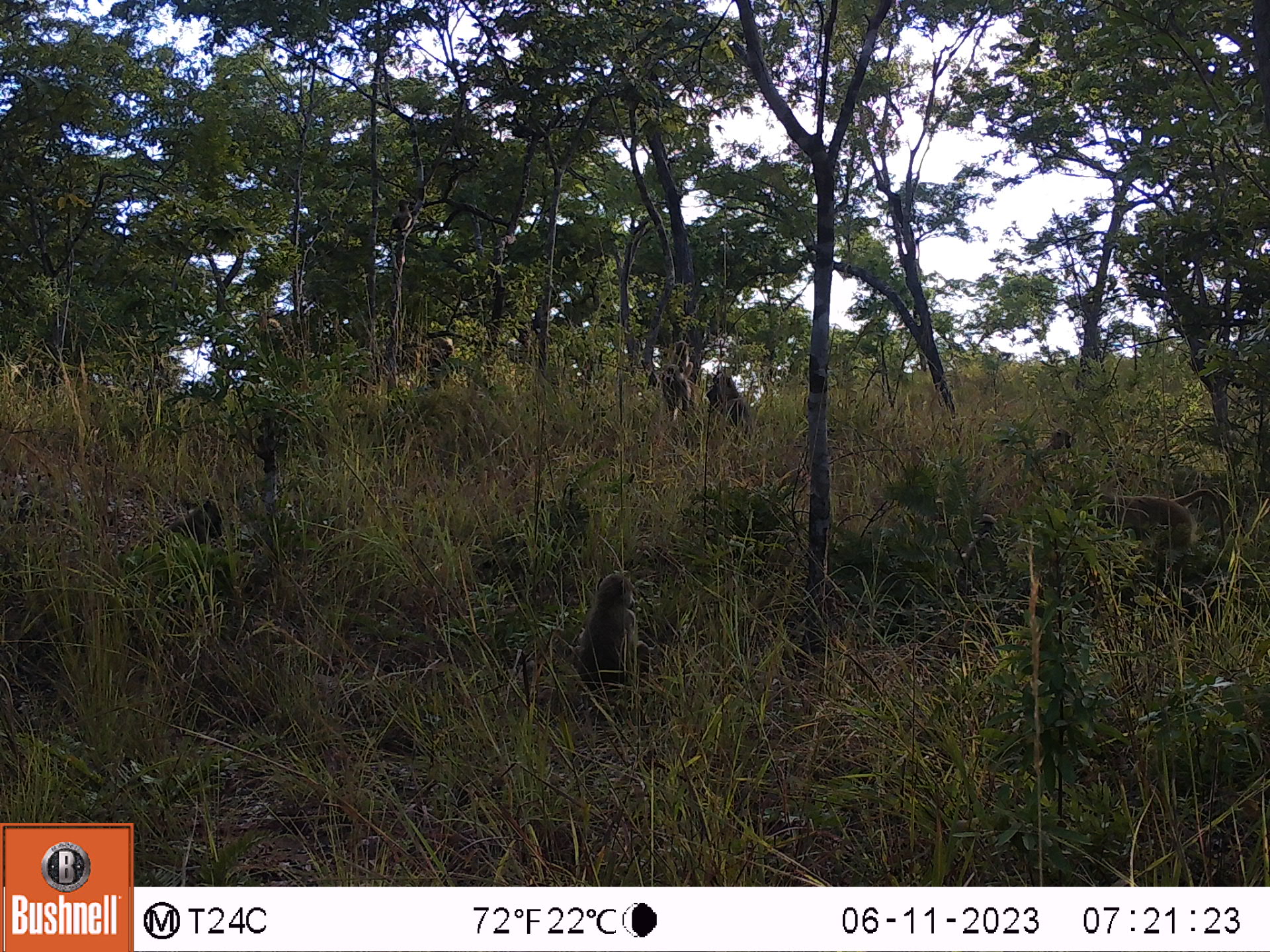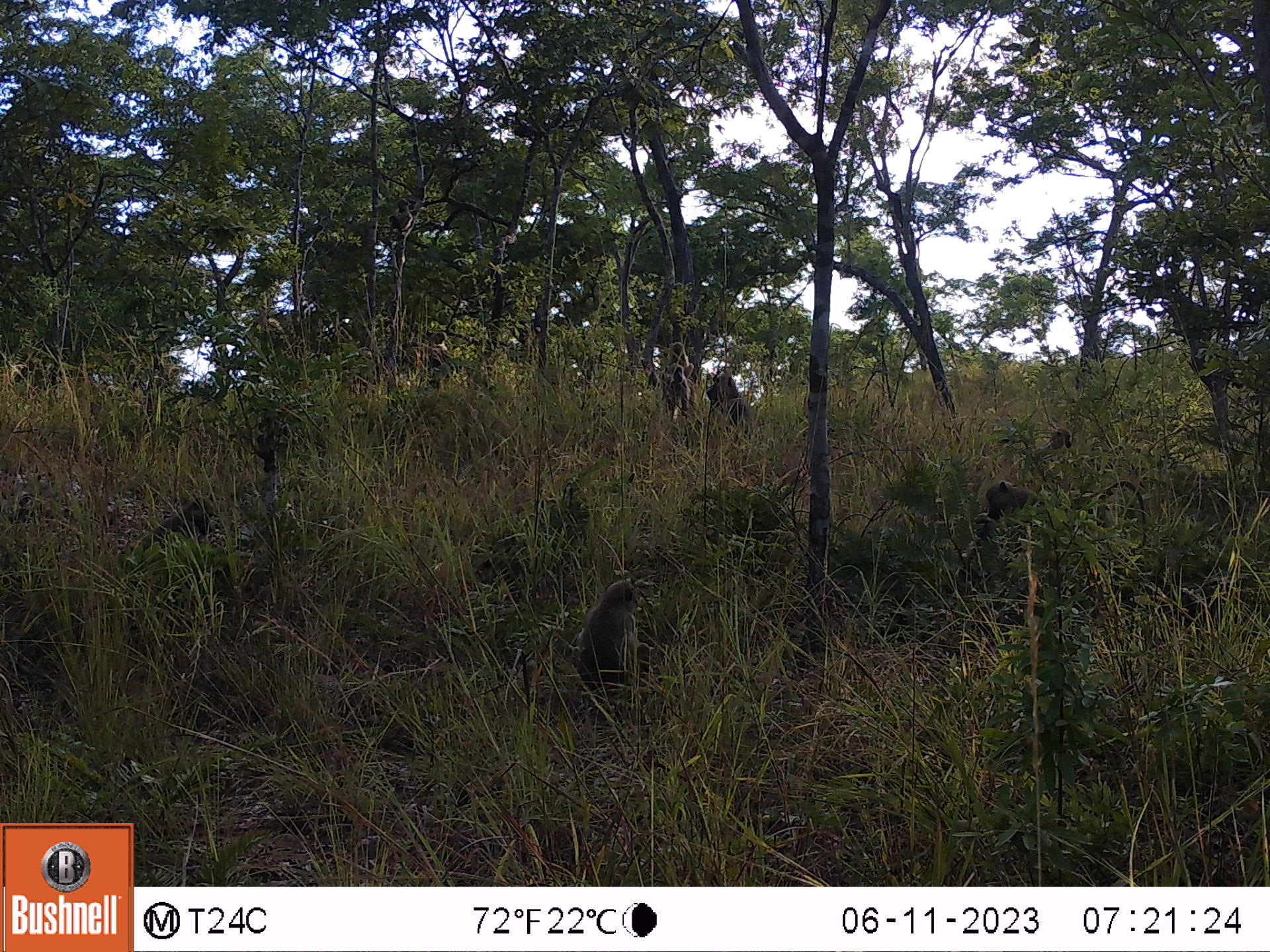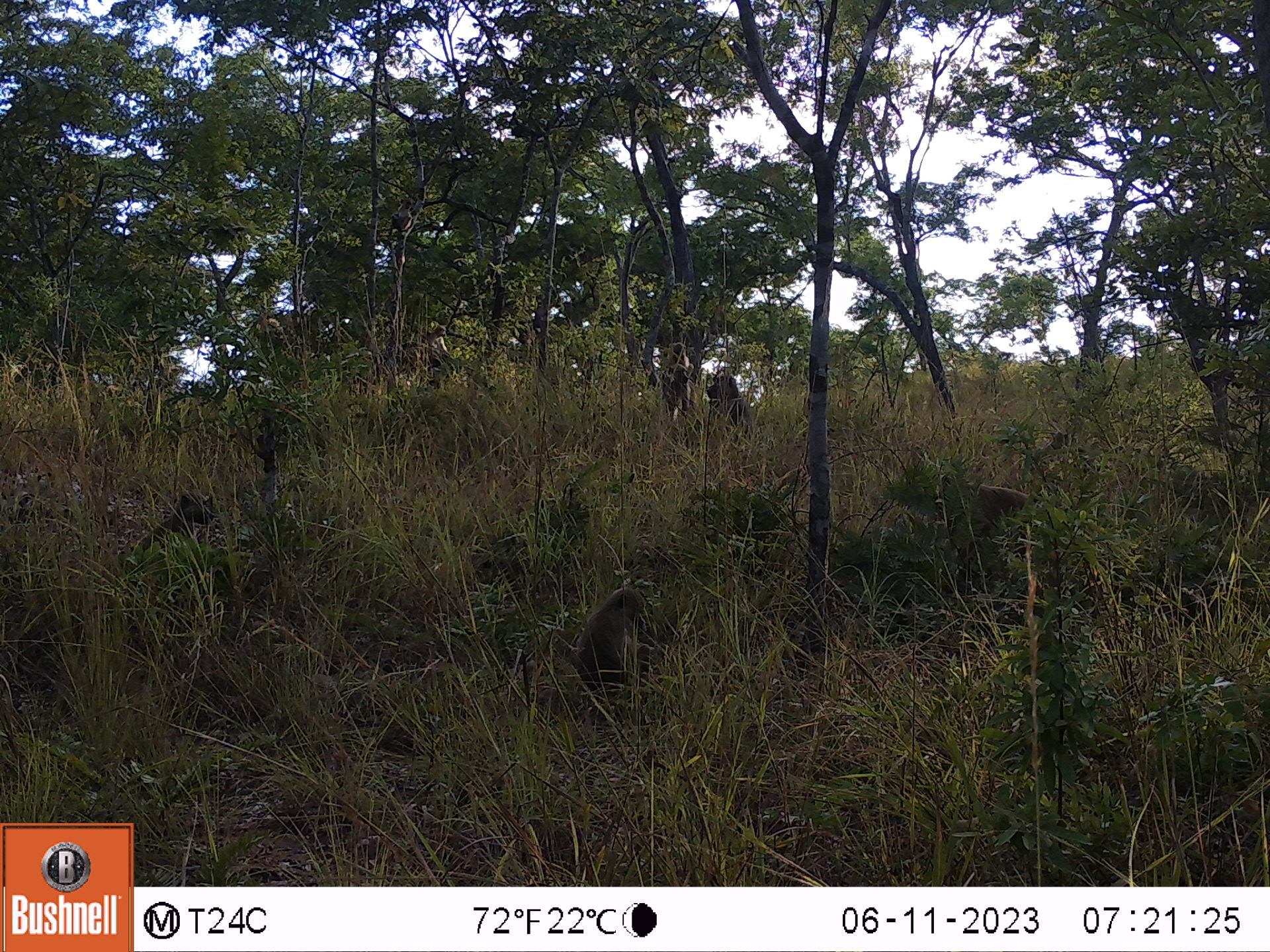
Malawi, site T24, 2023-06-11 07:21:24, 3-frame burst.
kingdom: Animalia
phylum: Chordata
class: Mammalia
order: Primates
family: Cercopithecidae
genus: Papio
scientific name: Papio cynocephalus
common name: yellow baboon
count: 8